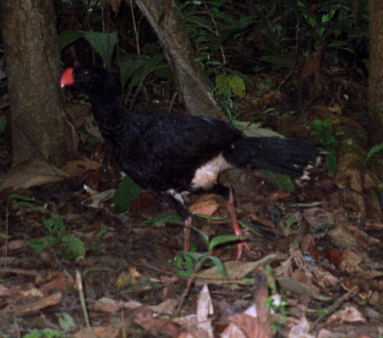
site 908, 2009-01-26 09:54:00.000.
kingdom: Animalia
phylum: Chordata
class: Aves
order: Galliformes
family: Cracidae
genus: Mitu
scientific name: Mitu salvini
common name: salvin's curassow